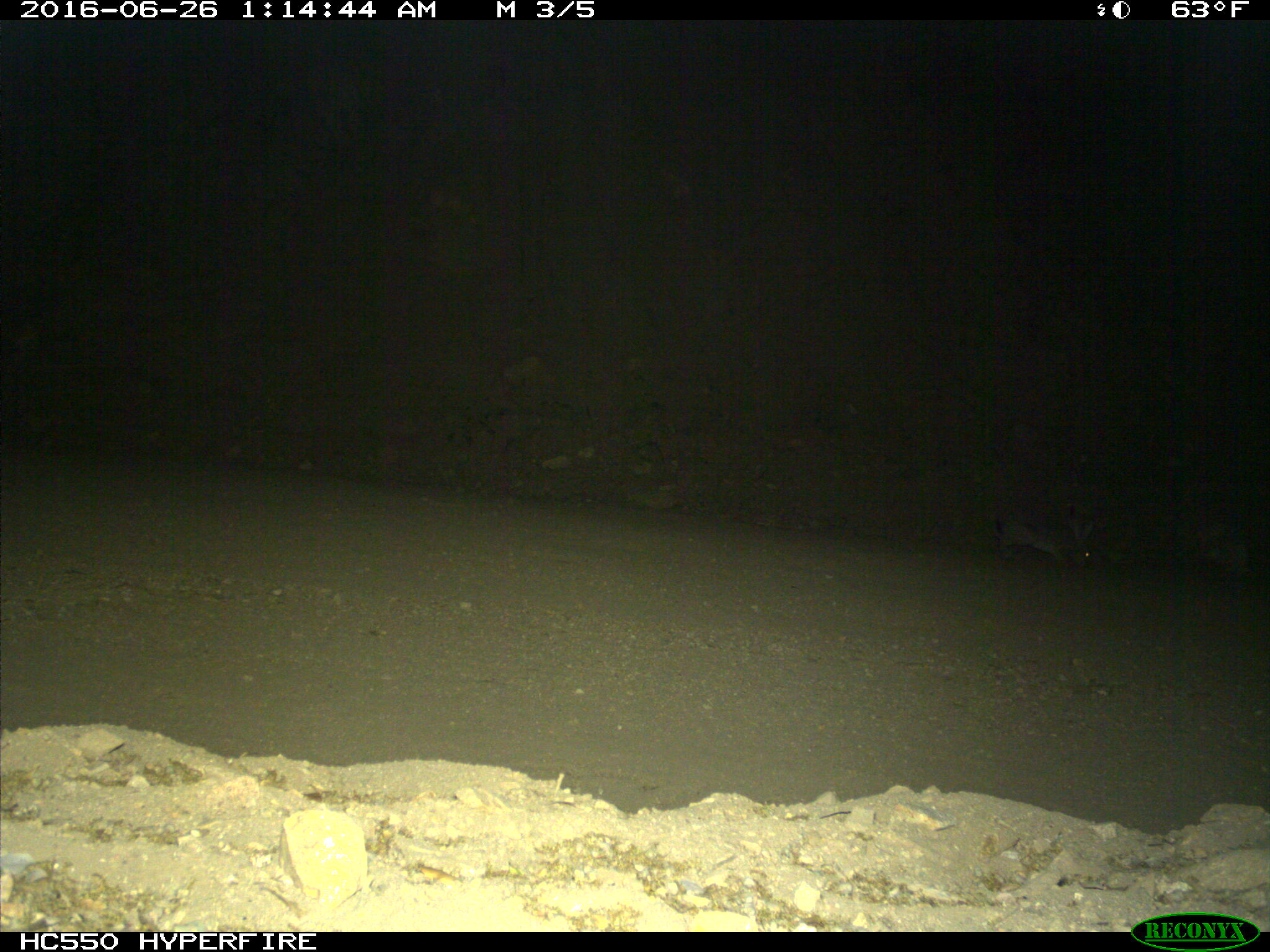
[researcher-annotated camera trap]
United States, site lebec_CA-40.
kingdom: Animalia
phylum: Chordata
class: Mammalia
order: Lagomorpha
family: Leporidae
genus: Lepus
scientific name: Lepus californicus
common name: black-tailed jackrabbit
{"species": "Lepus californicus (black-tailed jackrabbit)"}